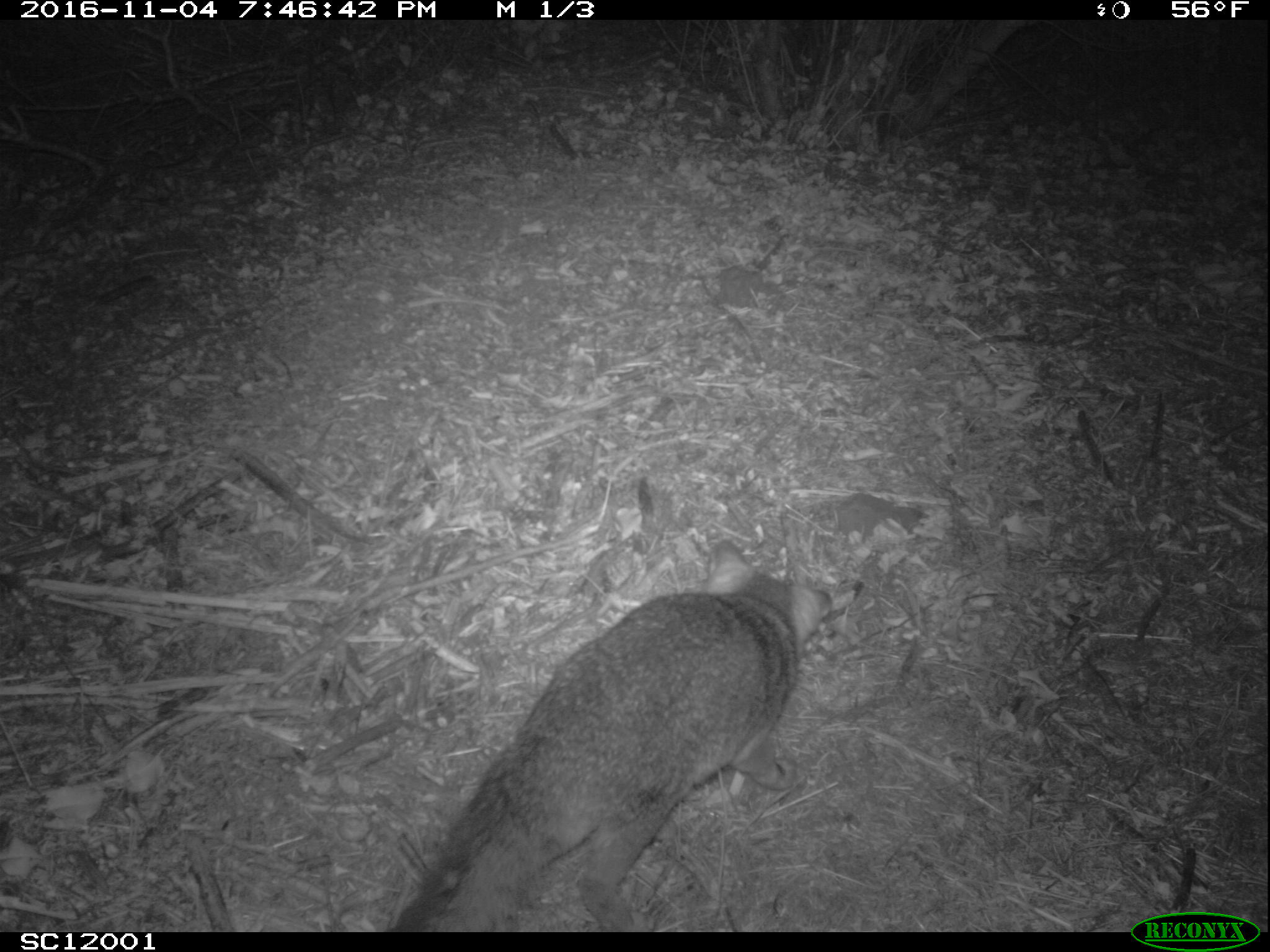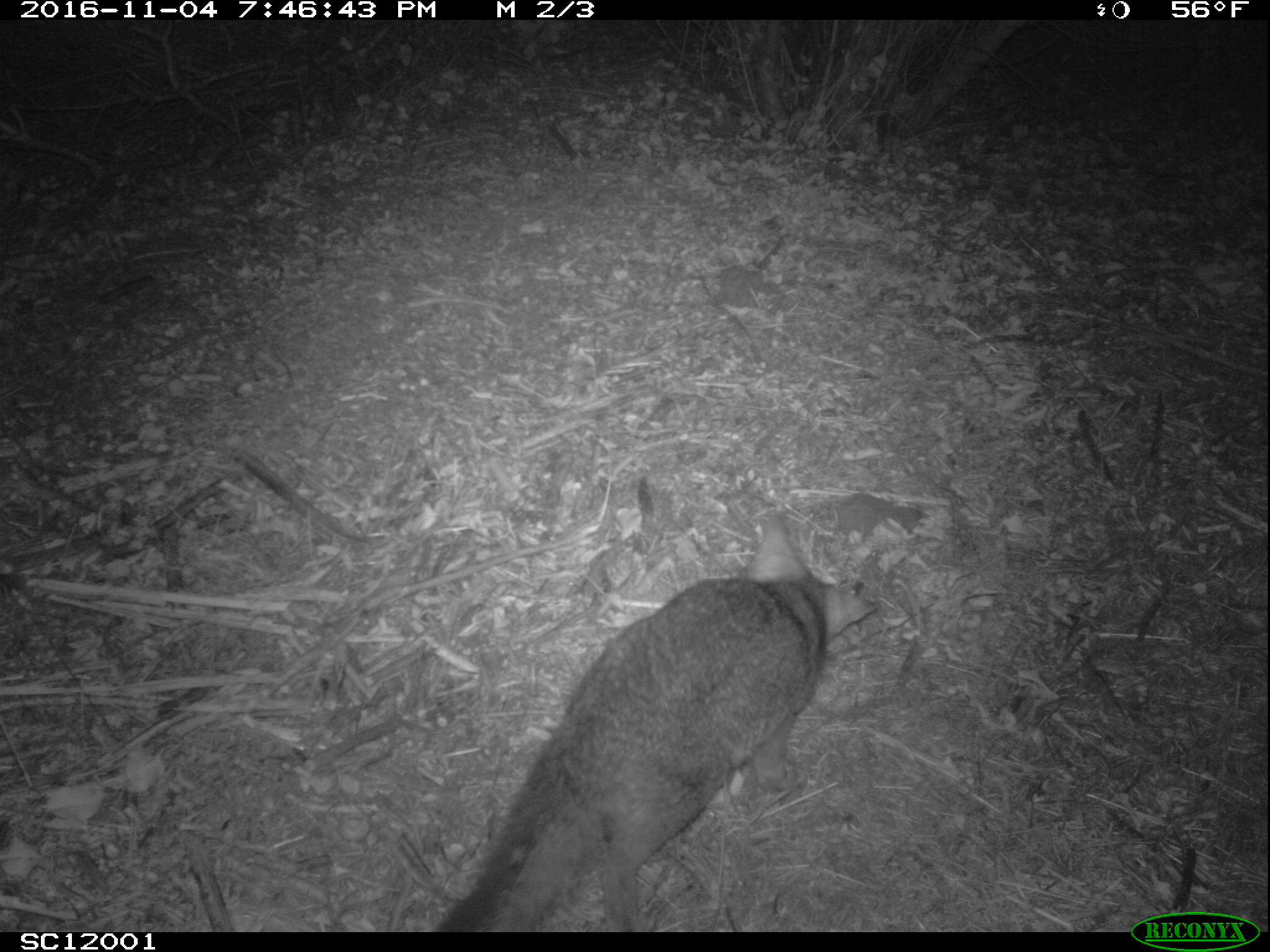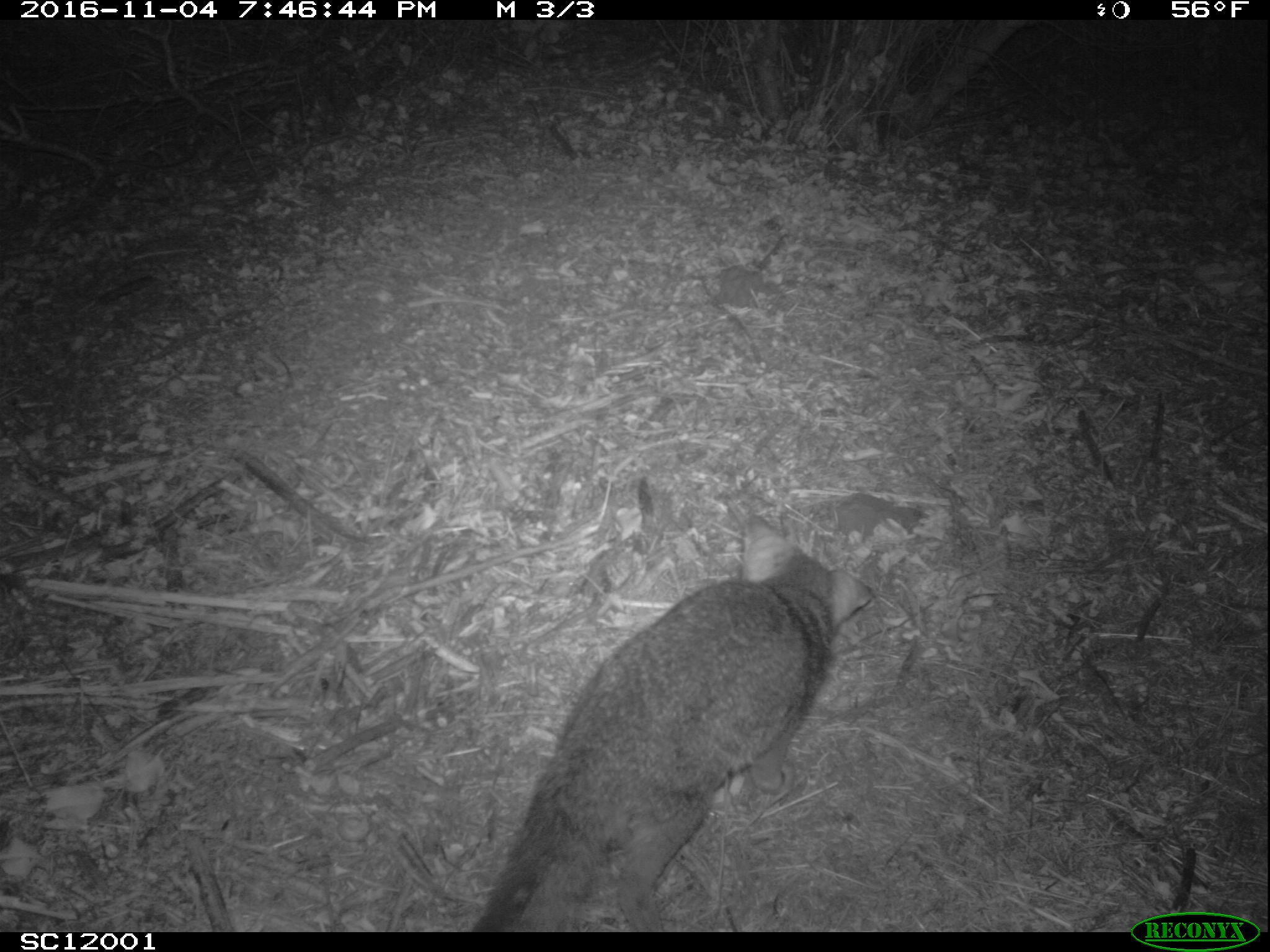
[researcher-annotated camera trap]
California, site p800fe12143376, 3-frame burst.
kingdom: Animalia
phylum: Chordata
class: Mammalia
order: Carnivora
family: Canidae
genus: Urocyon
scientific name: Urocyon littoralis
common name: island fox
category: fox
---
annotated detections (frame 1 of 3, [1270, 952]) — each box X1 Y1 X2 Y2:
fox: 389 538 863 932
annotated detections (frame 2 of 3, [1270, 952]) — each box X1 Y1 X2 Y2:
fox: 436 516 877 932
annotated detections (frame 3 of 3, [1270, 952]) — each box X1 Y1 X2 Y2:
fox: 464 509 874 930